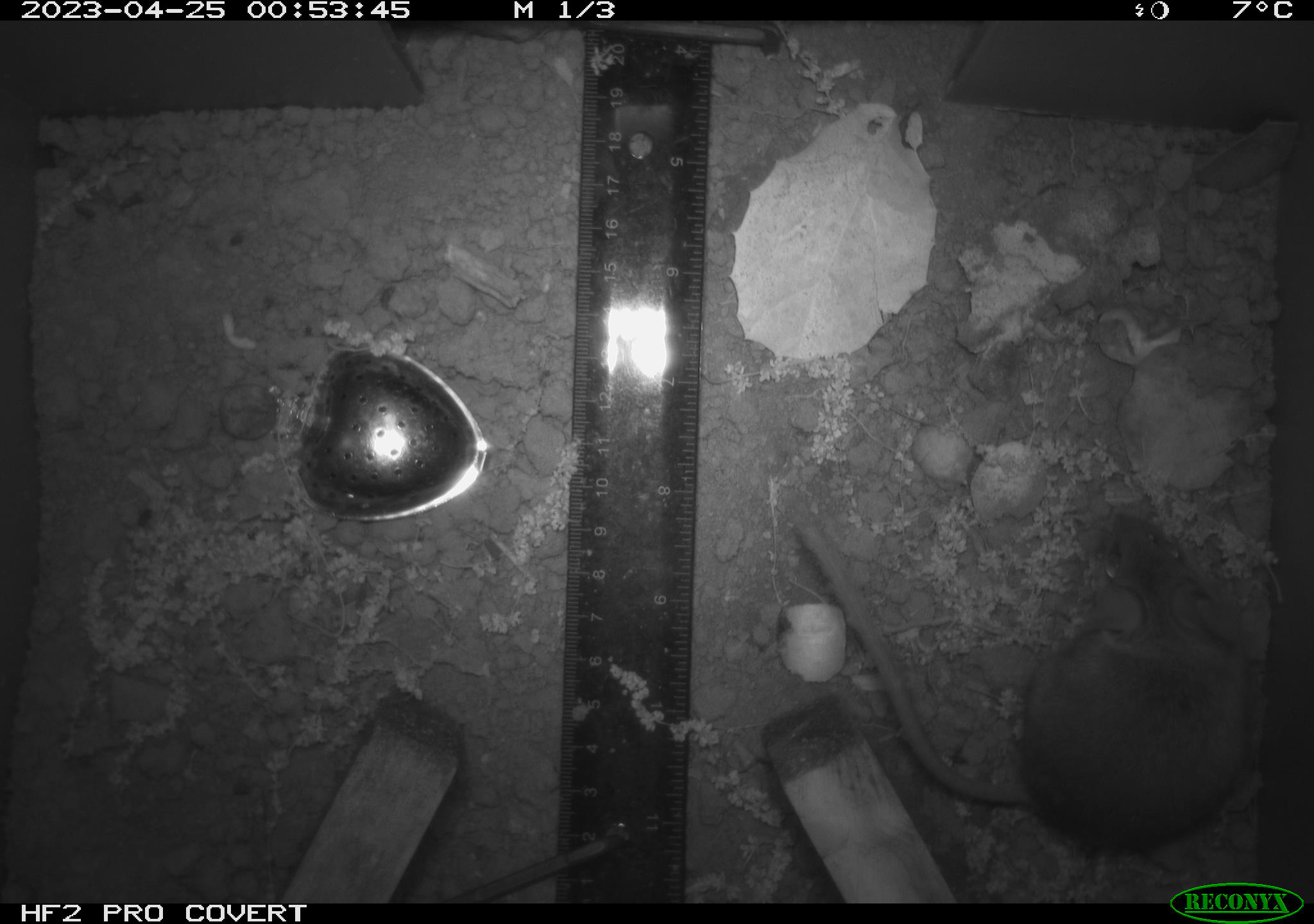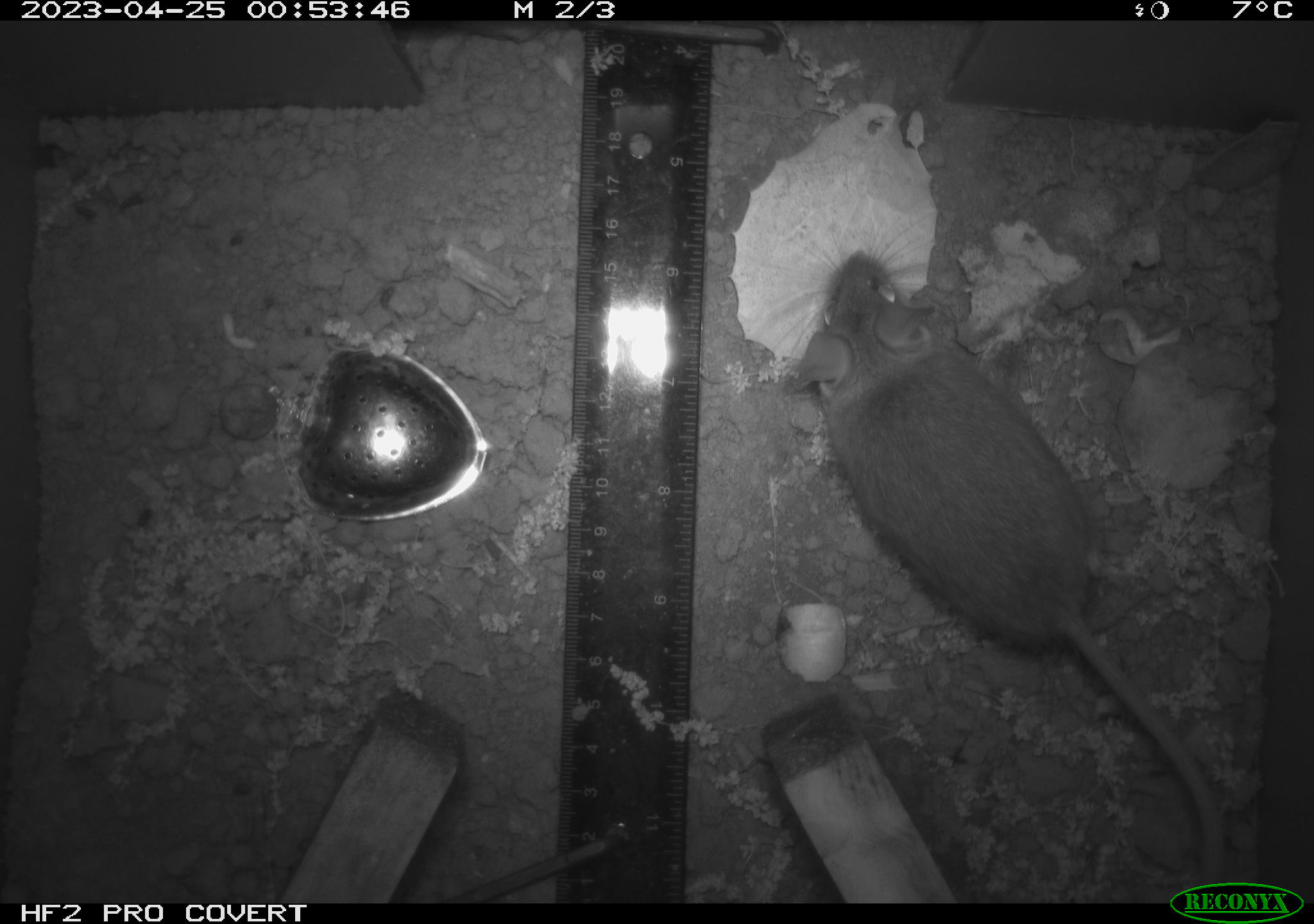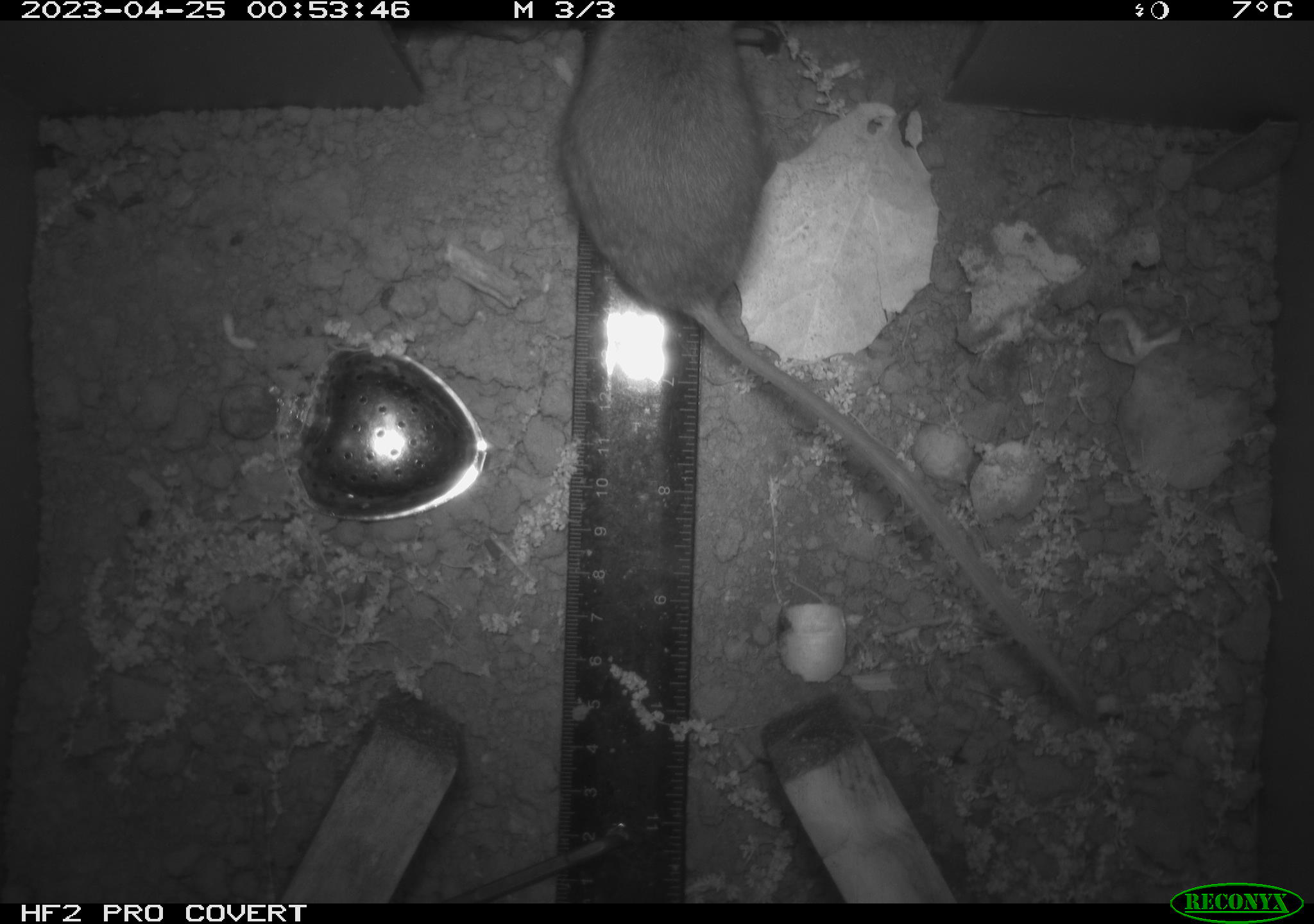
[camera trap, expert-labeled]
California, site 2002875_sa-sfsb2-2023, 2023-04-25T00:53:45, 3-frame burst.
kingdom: Animalia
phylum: Chordata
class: Mammalia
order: Rodentia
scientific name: Rodentia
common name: mouse species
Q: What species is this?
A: Mouse species (Rodentia).